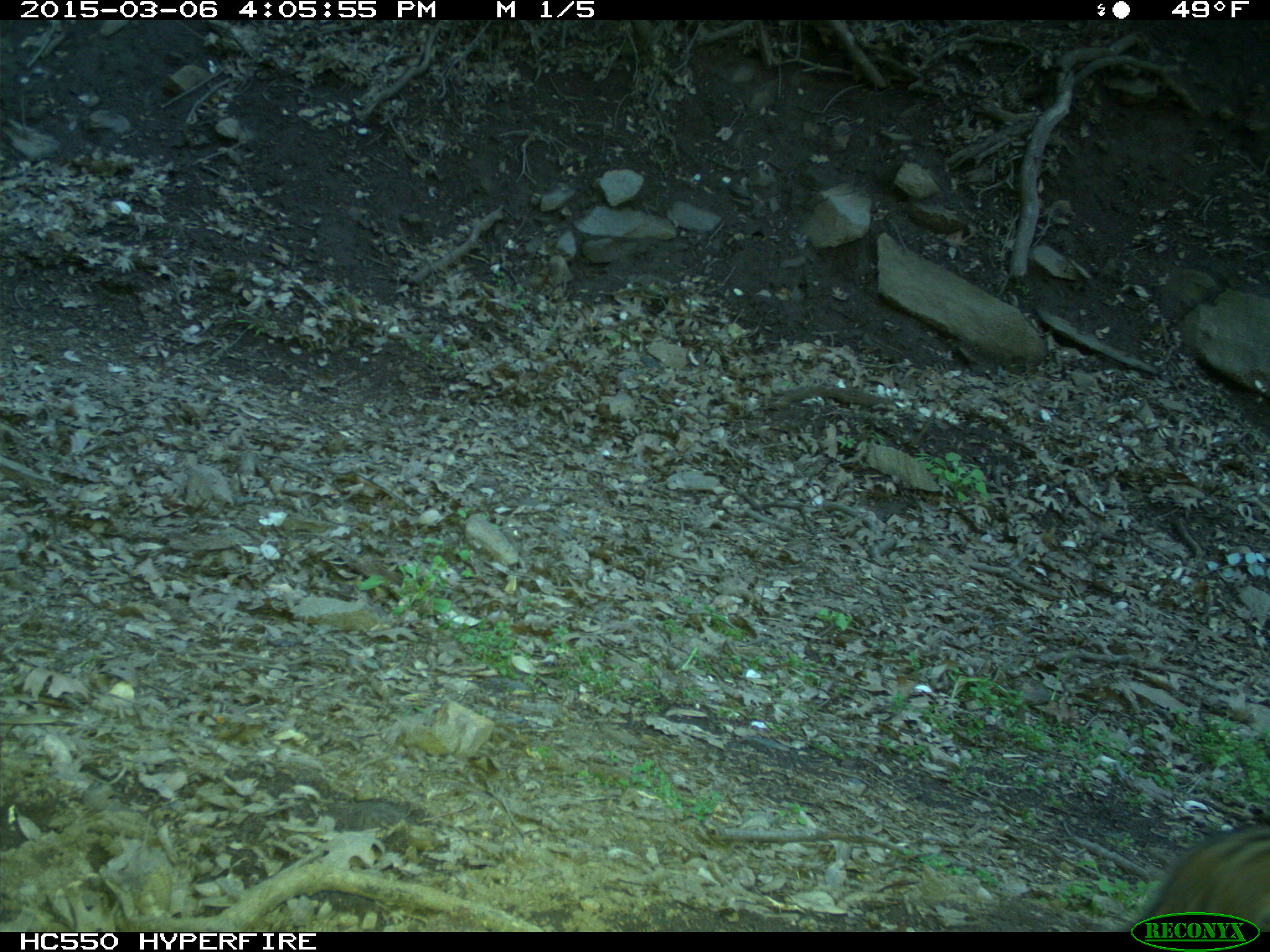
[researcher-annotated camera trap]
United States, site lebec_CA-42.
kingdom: Animalia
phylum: Chordata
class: Mammalia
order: Rodentia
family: Sciuridae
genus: Tamias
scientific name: Tamias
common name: chipmunk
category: unidentified chipmunk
Unidentified chipmunk (chipmunk) (Tamias).